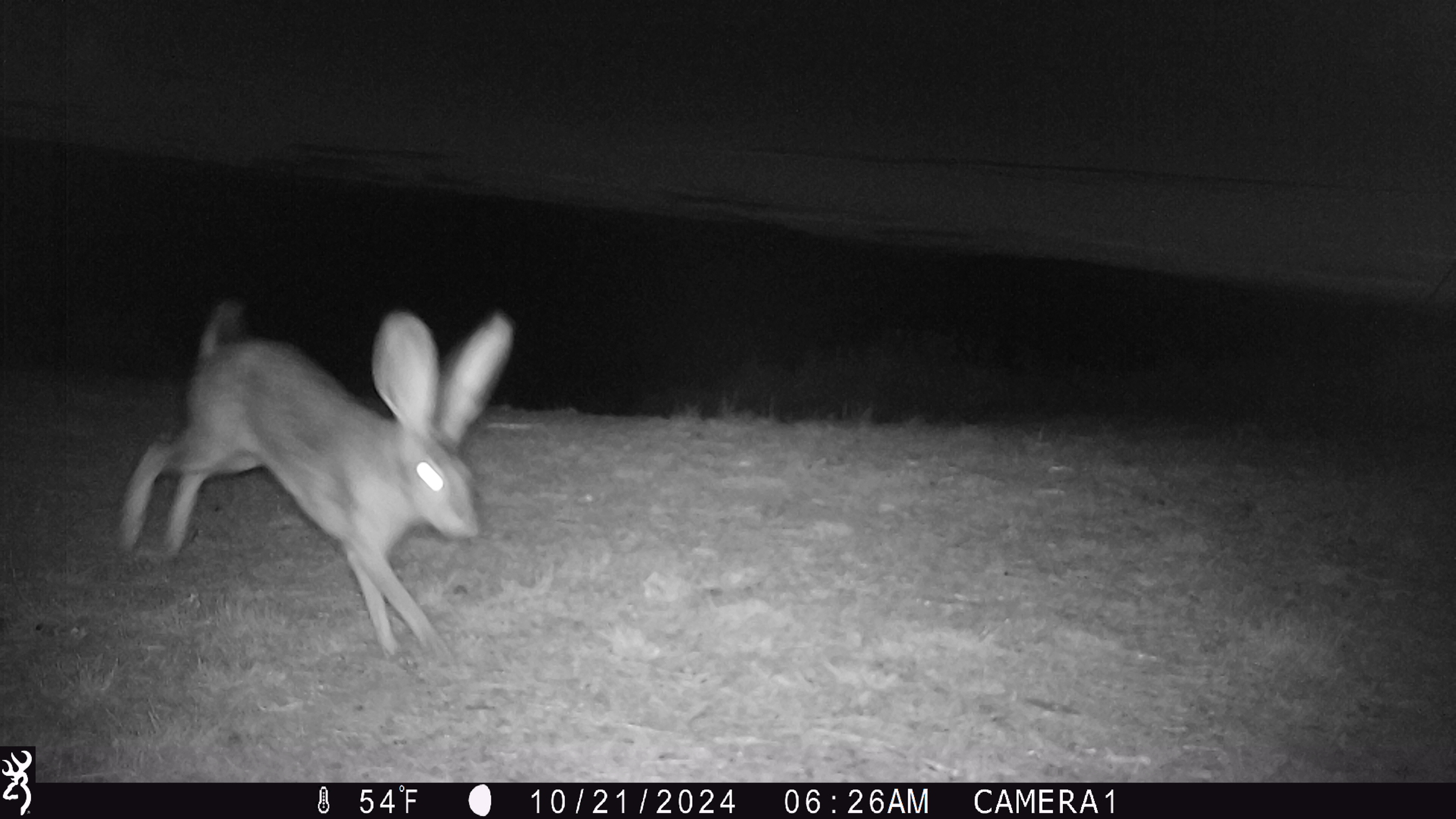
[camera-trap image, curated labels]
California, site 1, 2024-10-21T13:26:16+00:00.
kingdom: Animalia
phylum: Chordata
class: Mammalia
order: Lagomorpha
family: Leporidae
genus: Lepus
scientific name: Lepus californicus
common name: black-tailed jackrabbit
Black-tailed jackrabbit (Lepus californicus).